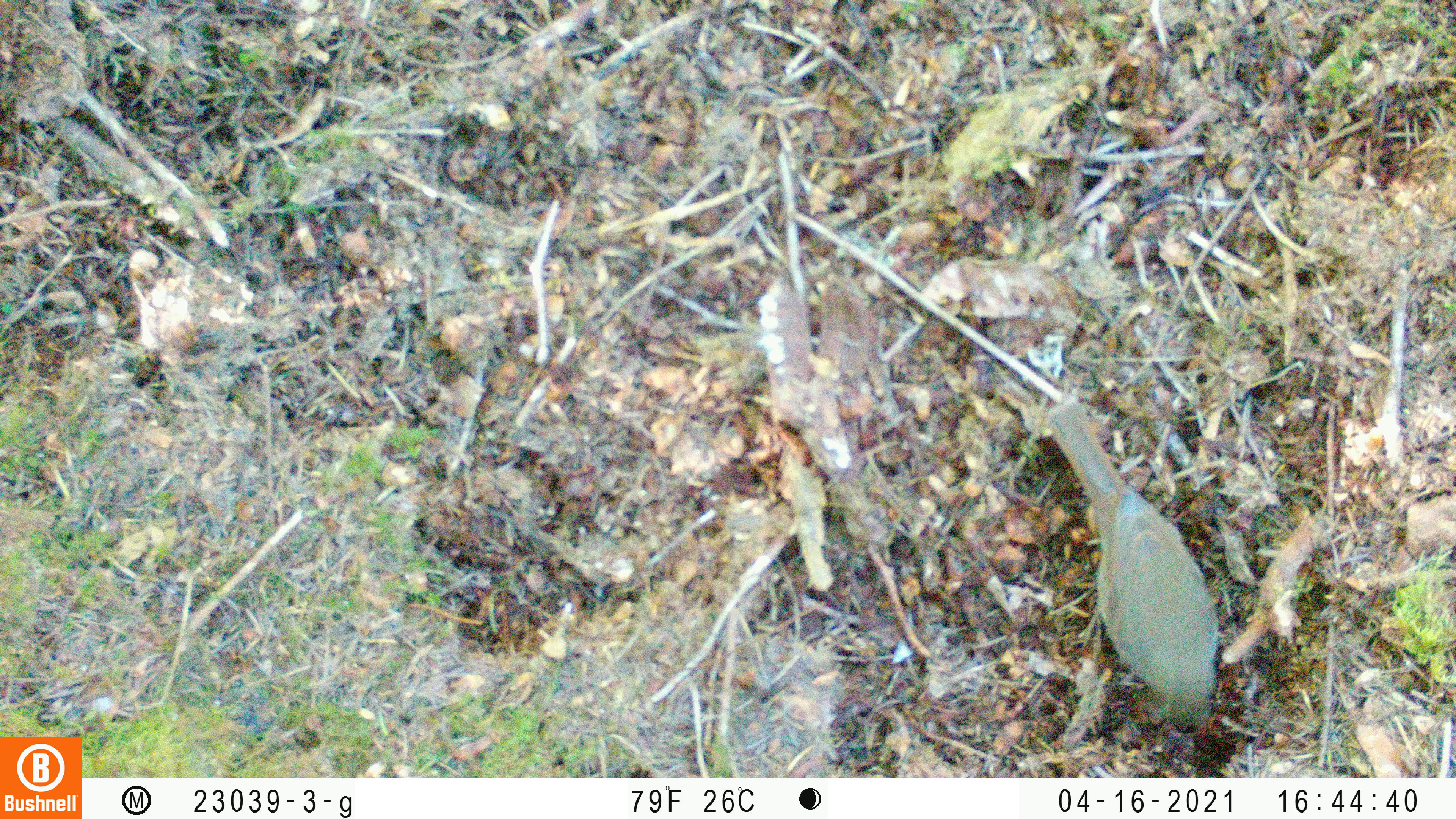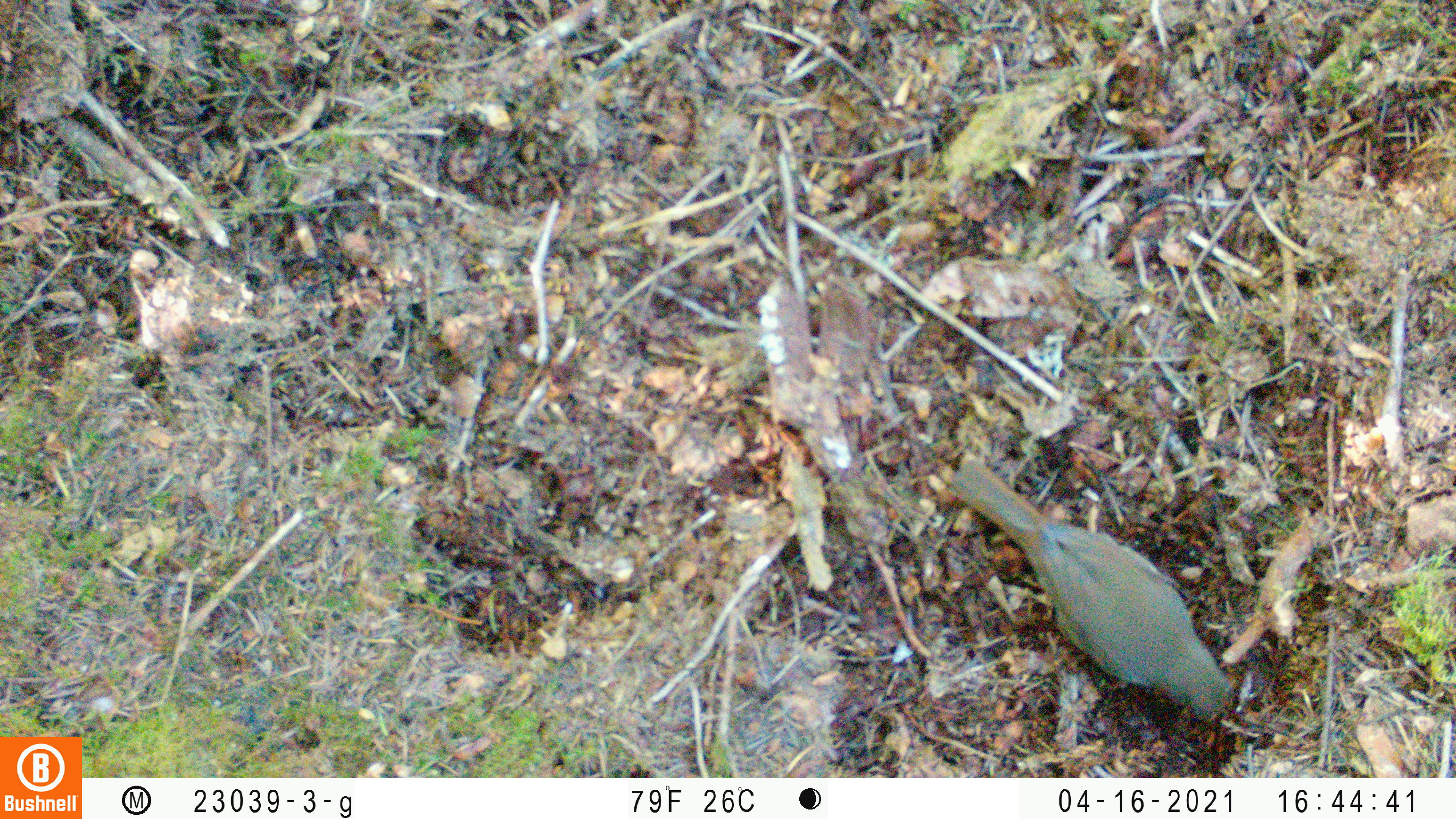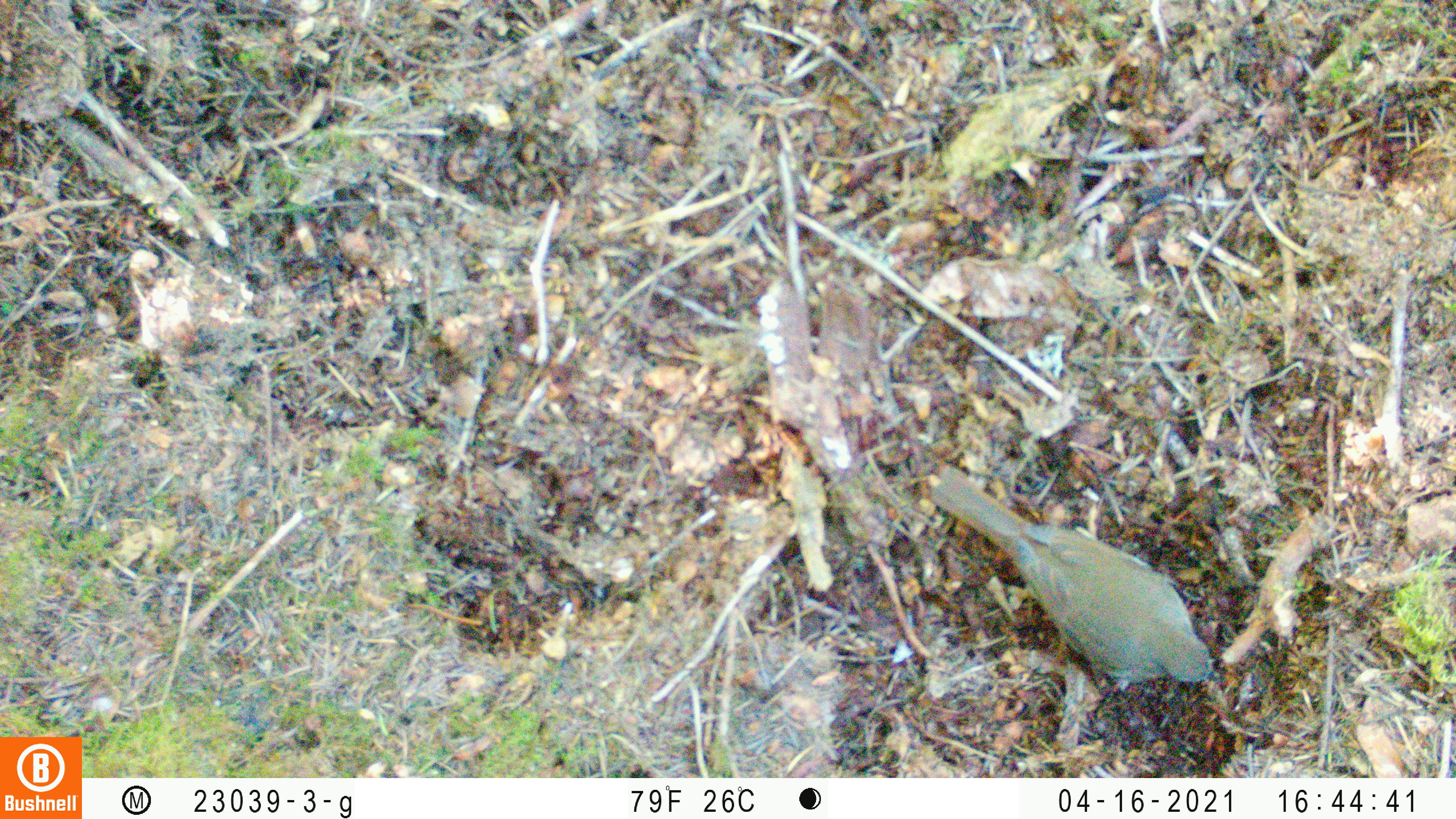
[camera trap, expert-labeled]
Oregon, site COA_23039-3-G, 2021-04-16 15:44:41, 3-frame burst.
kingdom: Animalia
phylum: Chordata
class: Aves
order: Passeriformes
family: Turdidae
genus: Catharus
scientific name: Catharus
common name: brown thrushes and nightingale-thrushes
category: catharus species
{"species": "catharus species (brown thrushes and nightingale-thrushes) (Catharus)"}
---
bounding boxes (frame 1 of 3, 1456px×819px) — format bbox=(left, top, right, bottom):
catharus species: bbox=(1018, 369, 1249, 769)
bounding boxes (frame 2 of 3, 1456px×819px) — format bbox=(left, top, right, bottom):
catharus species: bbox=(935, 431, 1272, 756)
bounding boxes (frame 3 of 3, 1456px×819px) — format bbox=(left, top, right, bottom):
catharus species: bbox=(901, 437, 1250, 715)